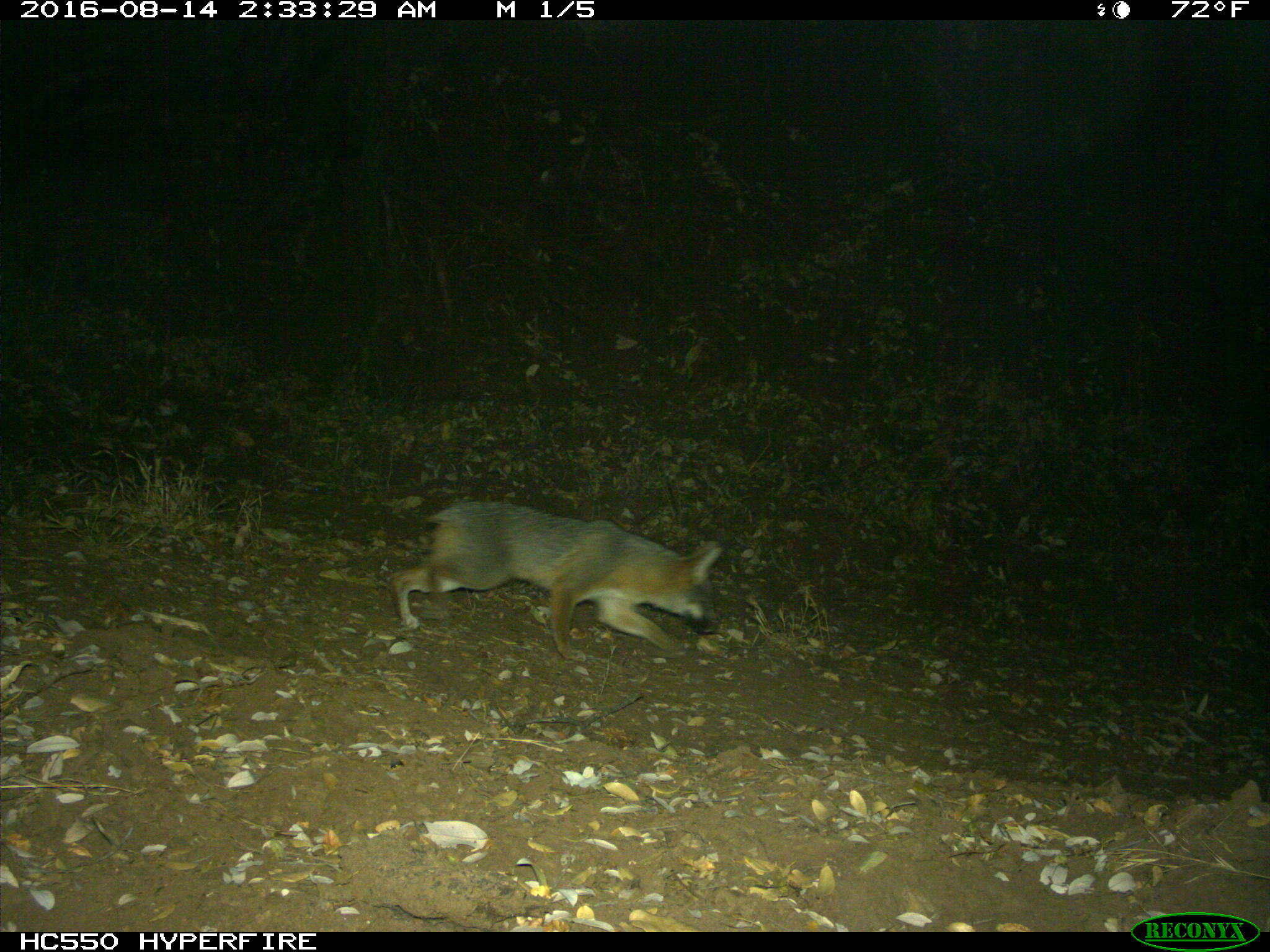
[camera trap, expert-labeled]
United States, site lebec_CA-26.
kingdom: Animalia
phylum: Chordata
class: Mammalia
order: Carnivora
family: Canidae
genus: Urocyon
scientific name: Urocyon cinereoargenteus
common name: gray fox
Urocyon cinereoargenteus (gray fox).